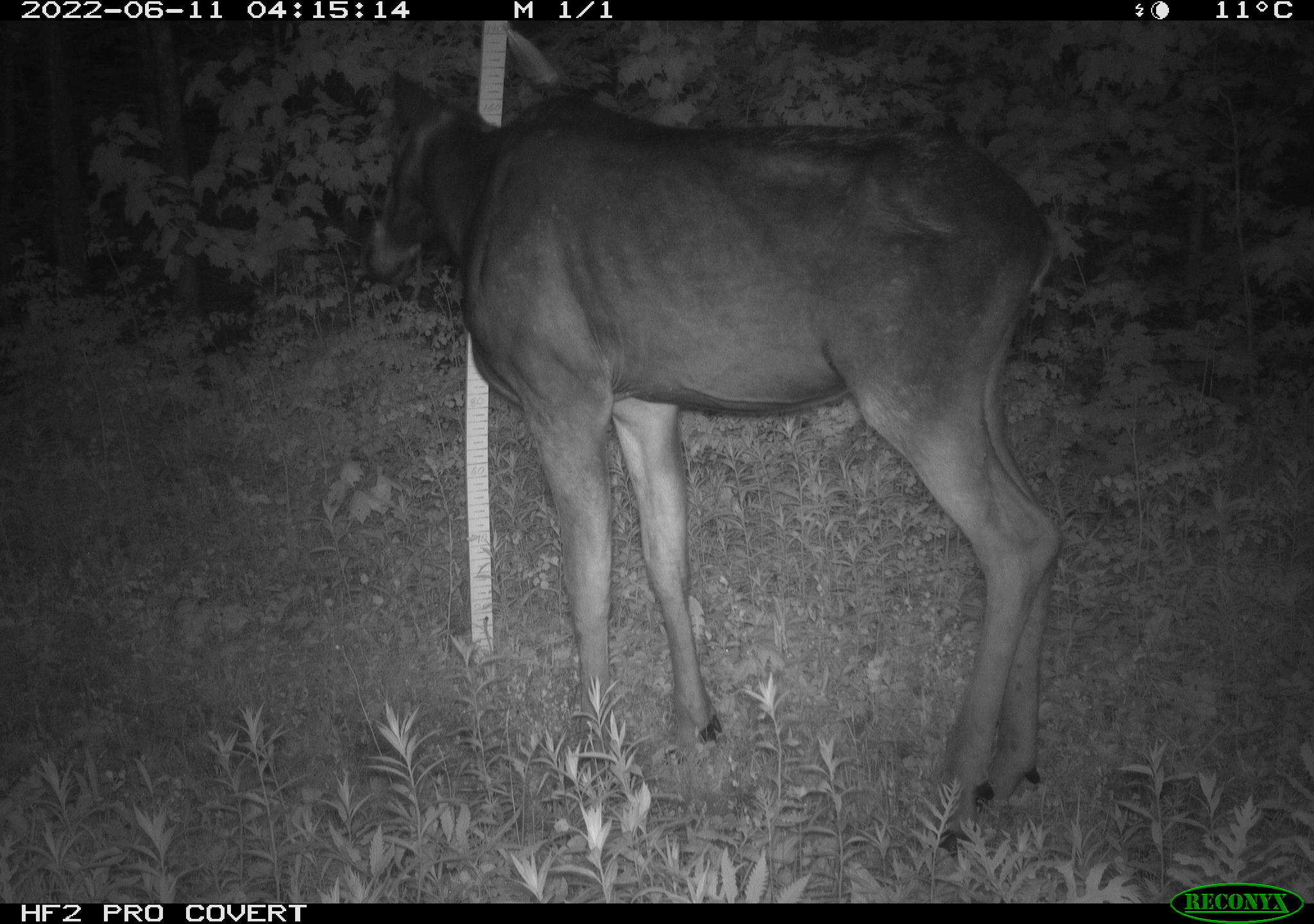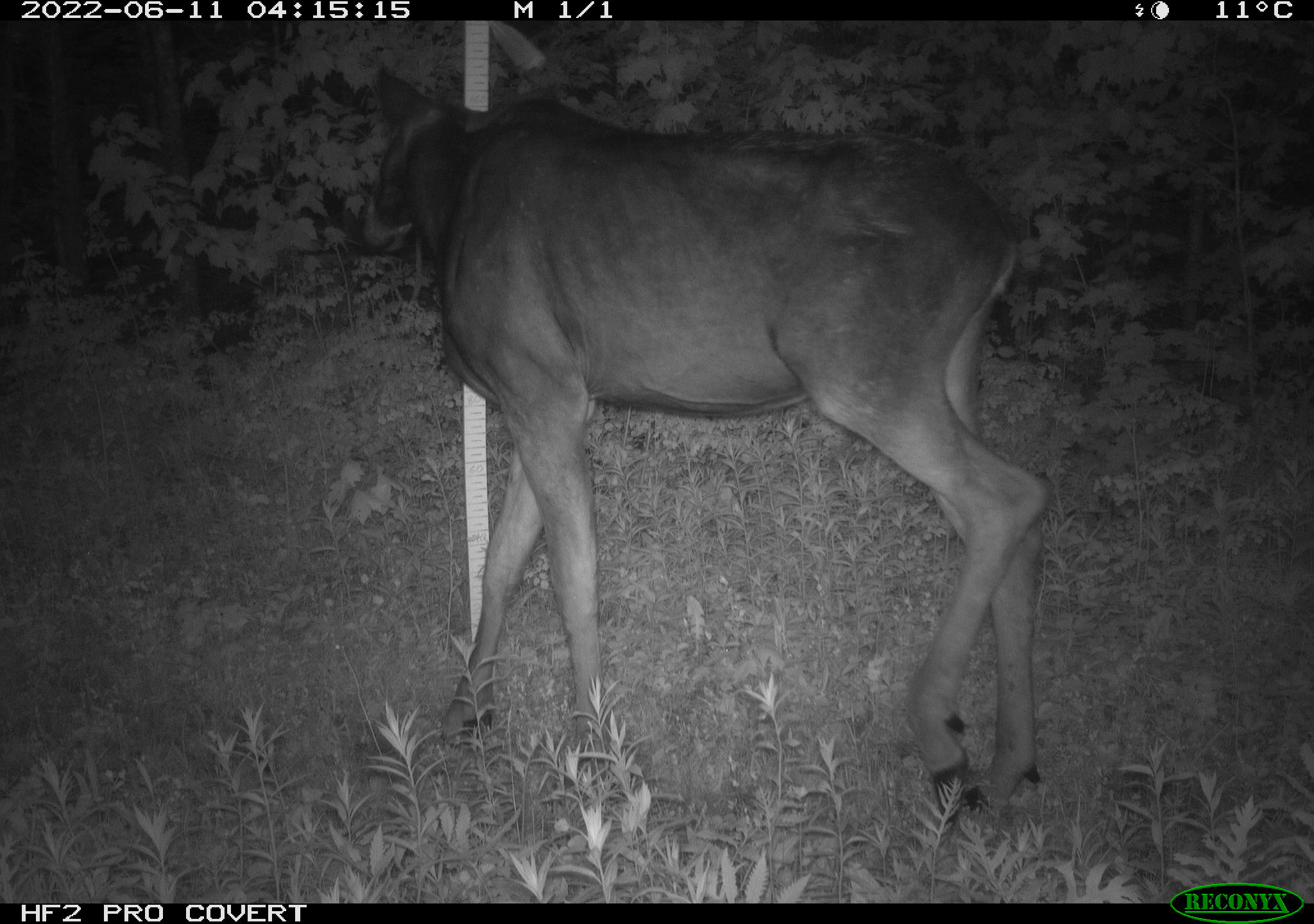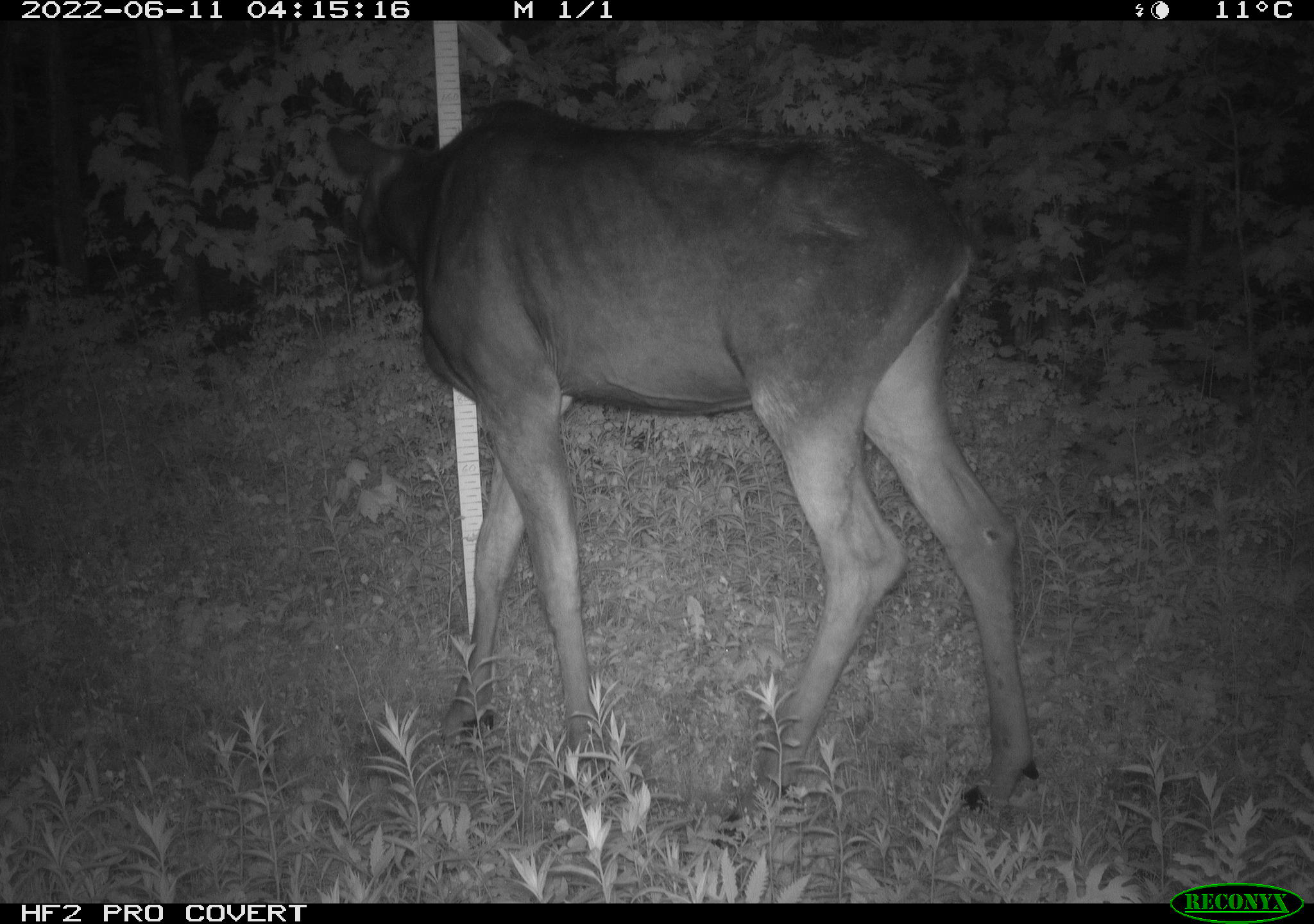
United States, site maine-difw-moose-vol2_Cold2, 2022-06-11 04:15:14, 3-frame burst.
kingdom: Animalia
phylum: Chordata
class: Mammalia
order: Artiodactyla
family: Cervidae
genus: Alces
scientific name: Alces alces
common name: moose